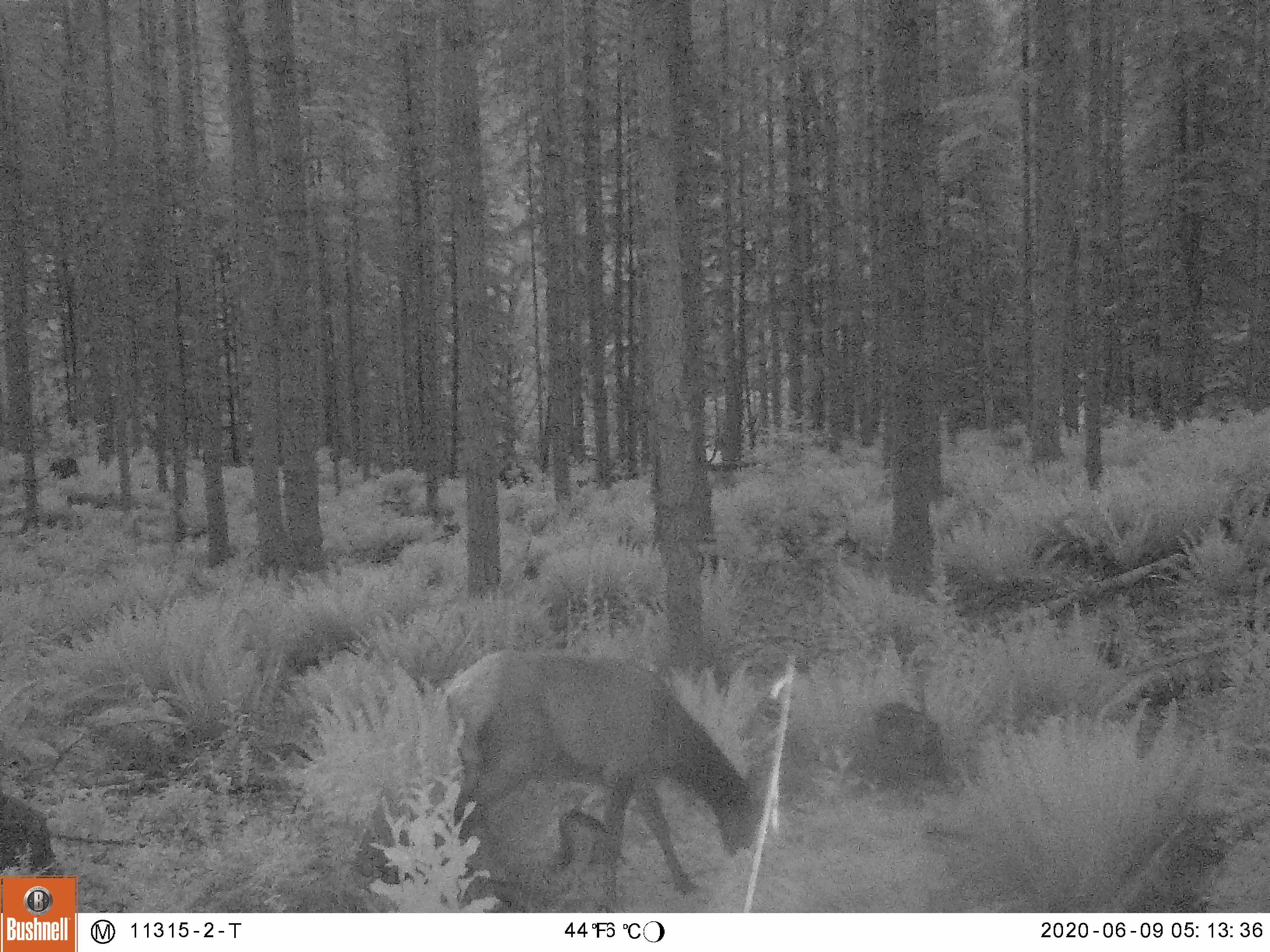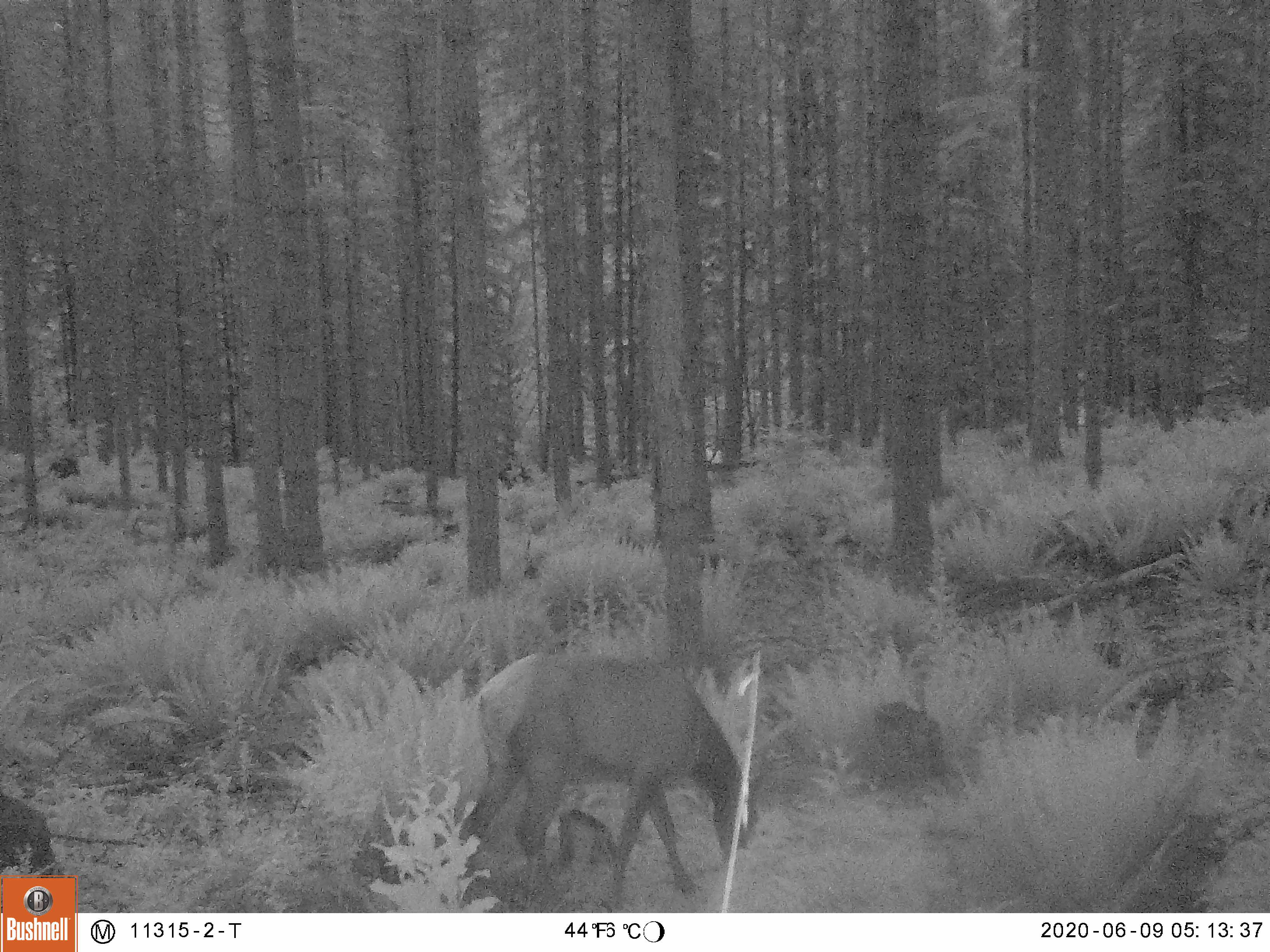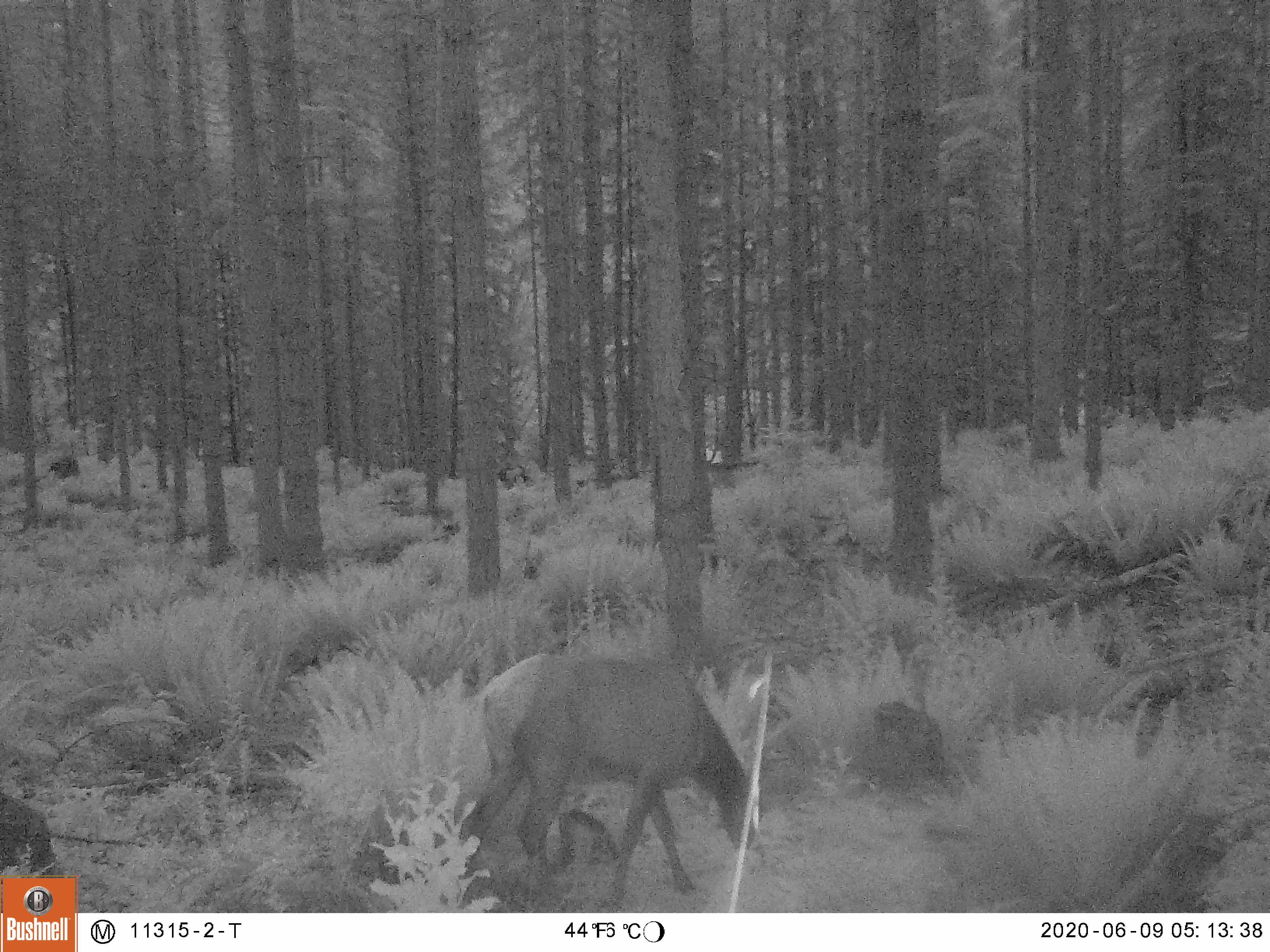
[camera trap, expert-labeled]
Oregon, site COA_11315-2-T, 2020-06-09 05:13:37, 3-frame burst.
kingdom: Animalia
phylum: Chordata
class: Mammalia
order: Artiodactyla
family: Cervidae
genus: Cervus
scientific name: Cervus canadensis roosevelti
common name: roosevelt elk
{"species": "roosevelt elk (Cervus canadensis roosevelti)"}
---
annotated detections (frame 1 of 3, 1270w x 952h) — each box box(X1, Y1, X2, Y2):
roosevelt elk: box(435, 627, 770, 894)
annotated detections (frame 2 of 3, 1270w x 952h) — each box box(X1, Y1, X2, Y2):
roosevelt elk: box(452, 637, 768, 904)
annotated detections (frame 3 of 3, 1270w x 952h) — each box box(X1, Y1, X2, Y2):
roosevelt elk: box(459, 629, 774, 900)